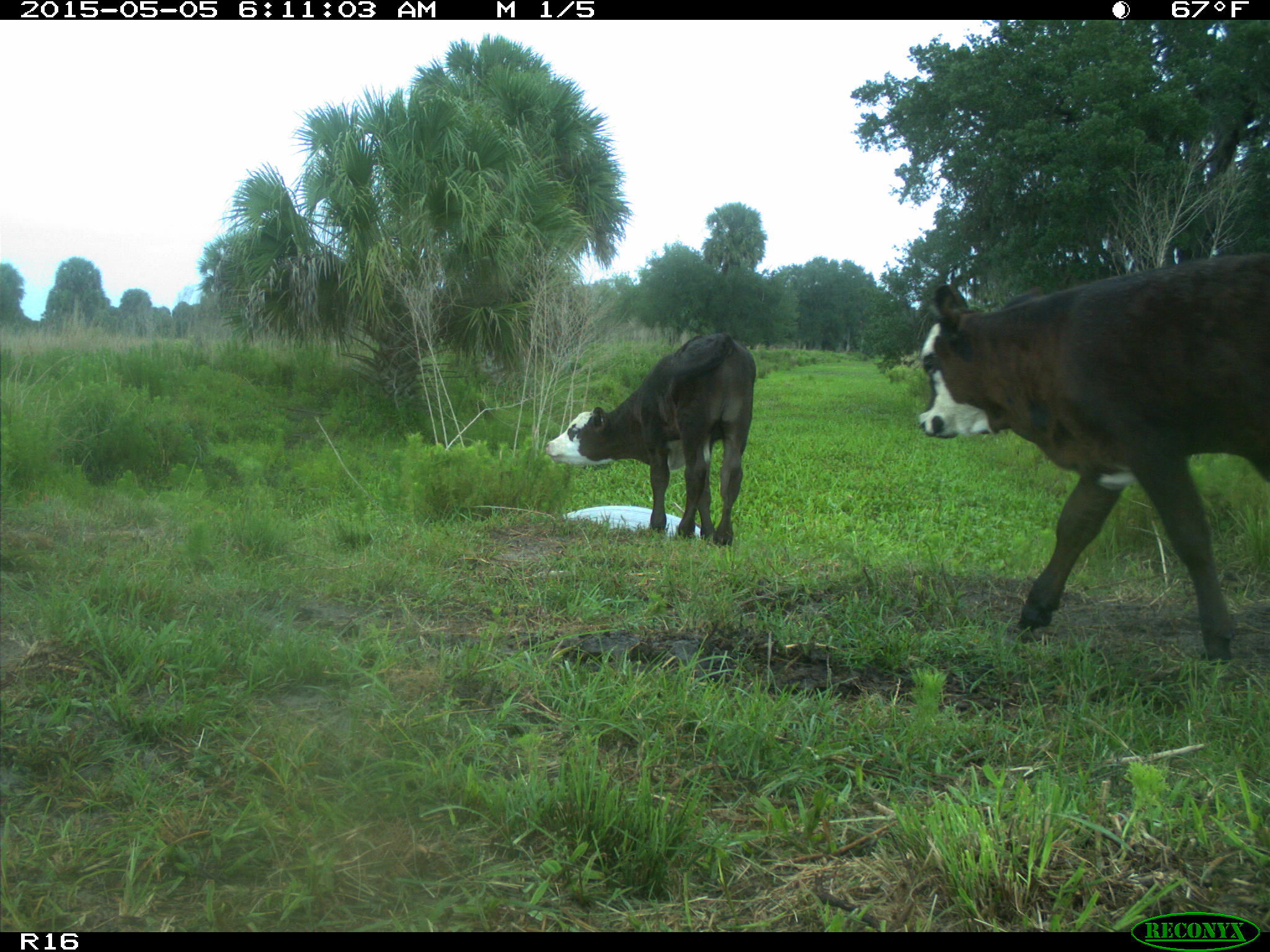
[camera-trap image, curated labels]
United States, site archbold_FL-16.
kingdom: Animalia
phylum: Chordata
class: Mammalia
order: Artiodactyla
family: Bovidae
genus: Bos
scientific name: Bos taurus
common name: domestic cow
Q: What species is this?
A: Bos taurus (domestic cow).